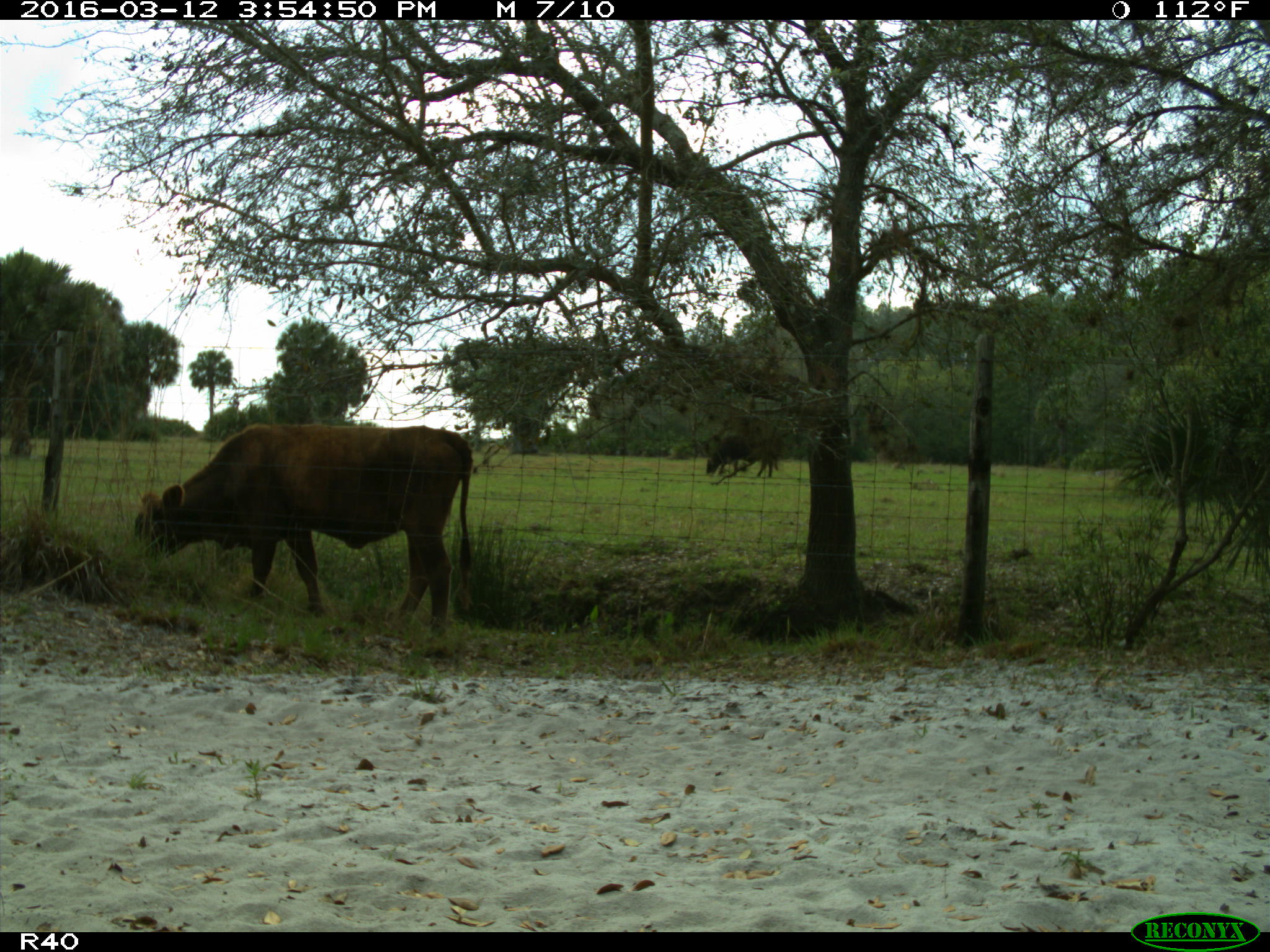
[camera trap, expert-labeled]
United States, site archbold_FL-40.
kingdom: Animalia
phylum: Chordata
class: Mammalia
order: Artiodactyla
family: Bovidae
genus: Bos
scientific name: Bos taurus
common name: domestic cow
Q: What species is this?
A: Bos taurus (domestic cow).